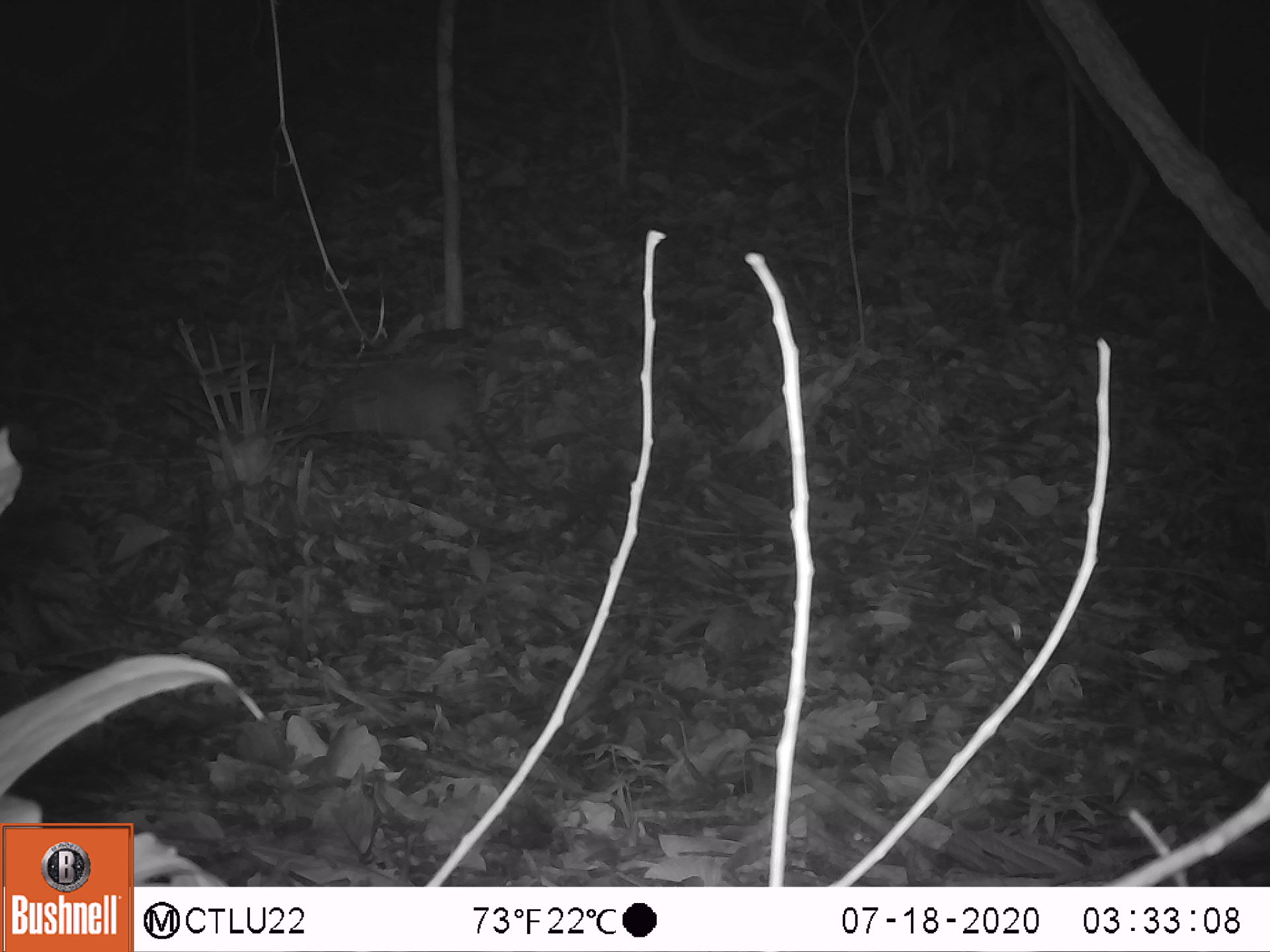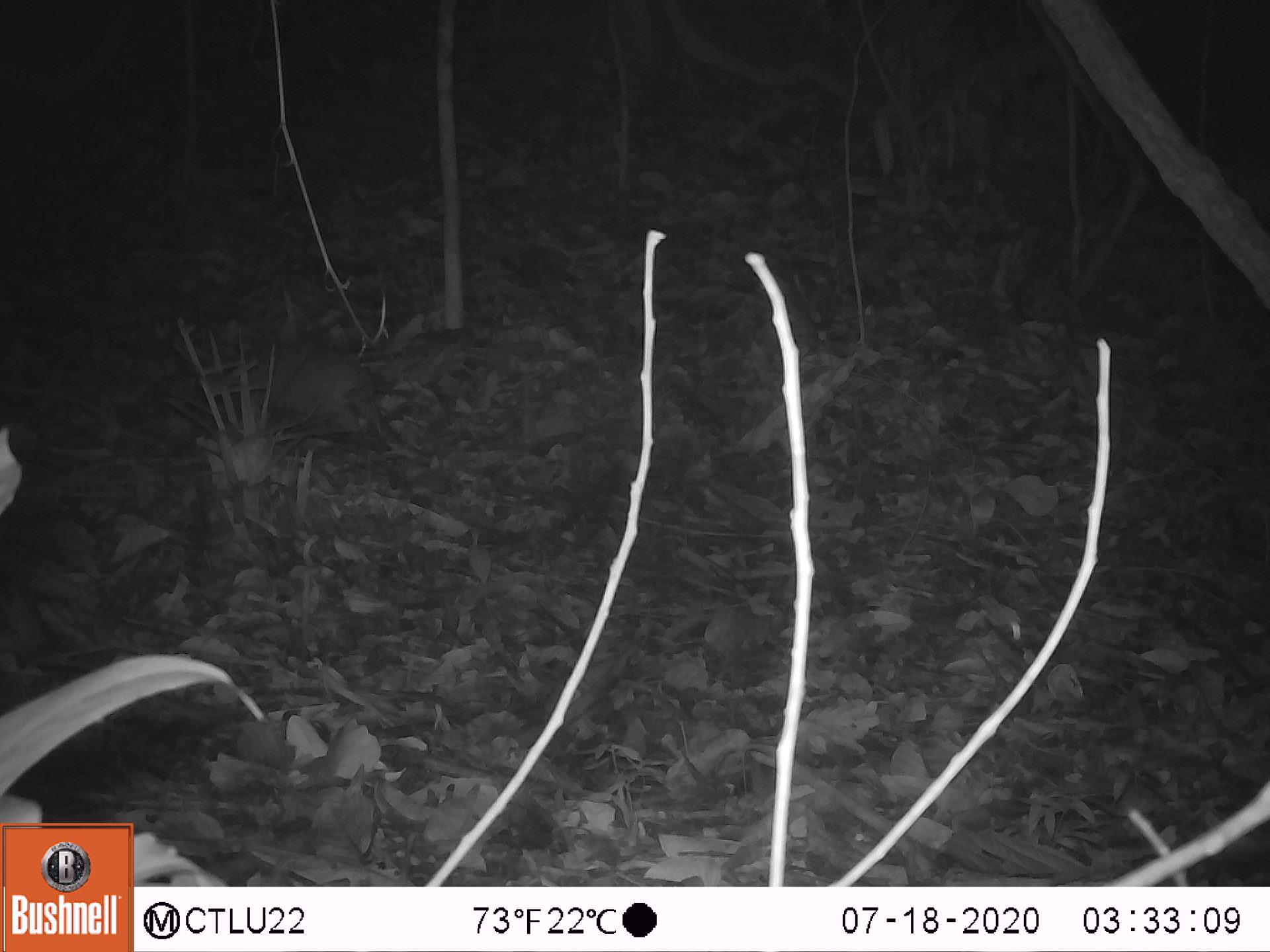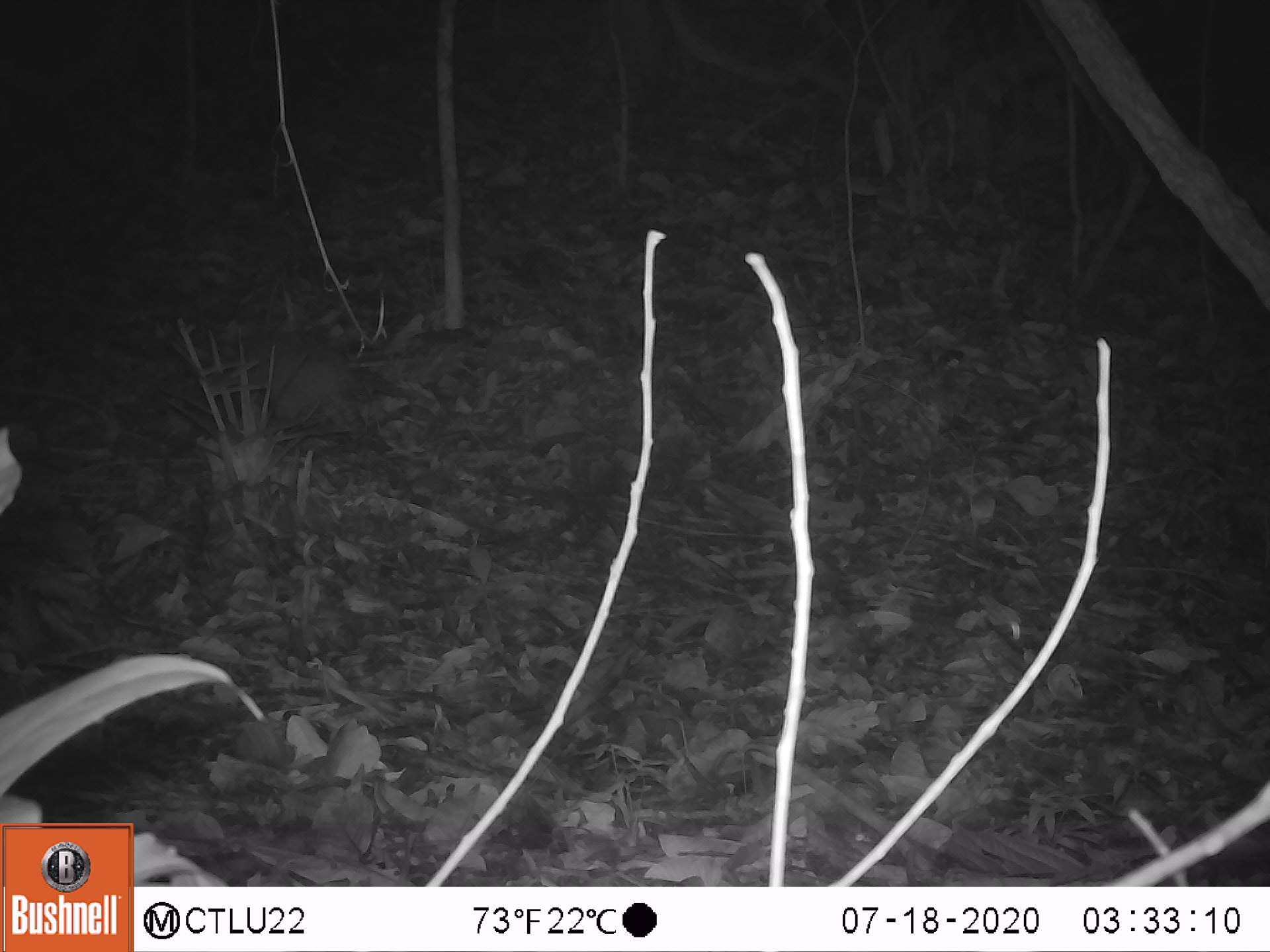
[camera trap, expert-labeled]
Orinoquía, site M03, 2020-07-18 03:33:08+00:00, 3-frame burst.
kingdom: Animalia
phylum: Chordata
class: Mammalia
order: Cingulata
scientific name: Cingulata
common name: armadillo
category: unknown armadillo